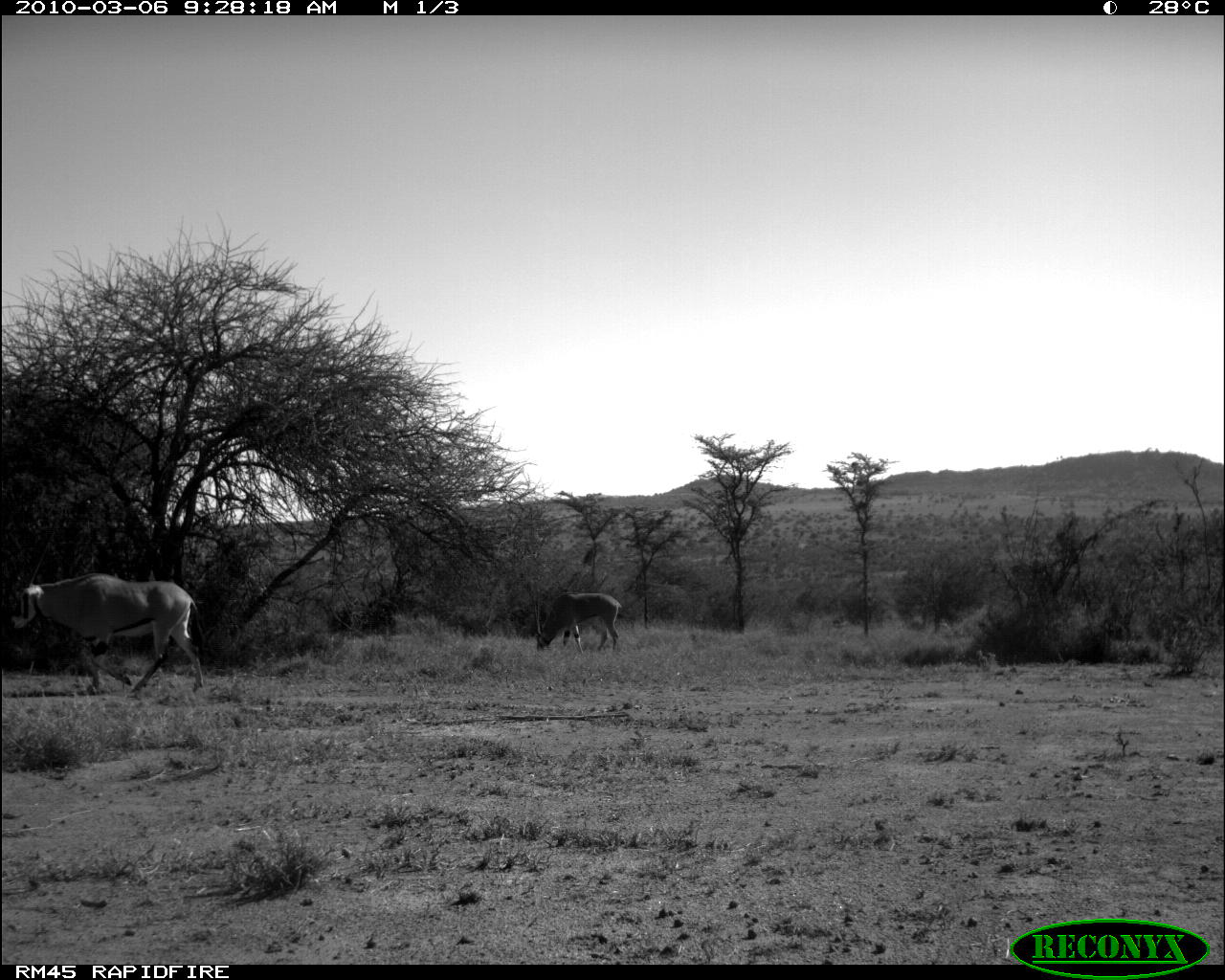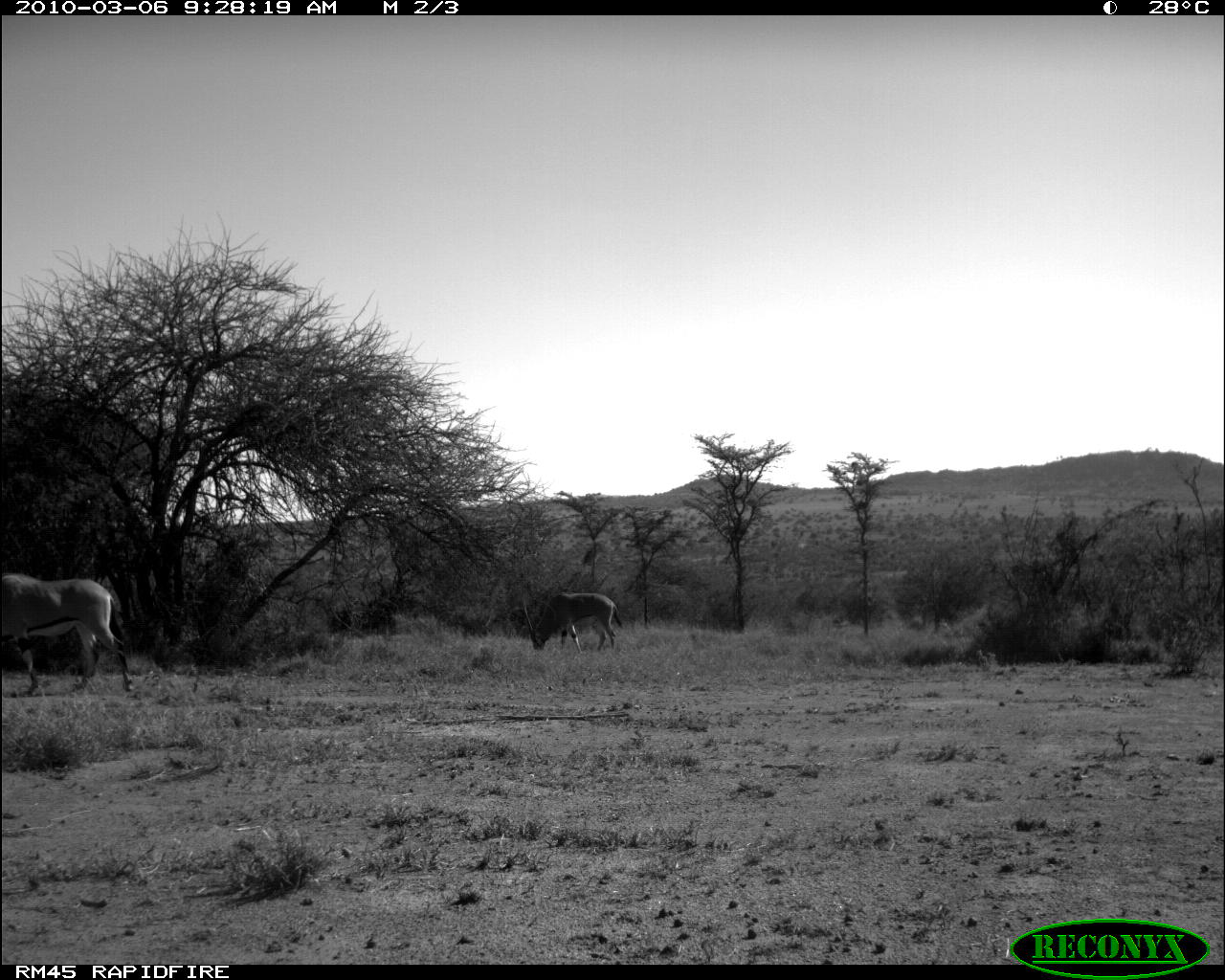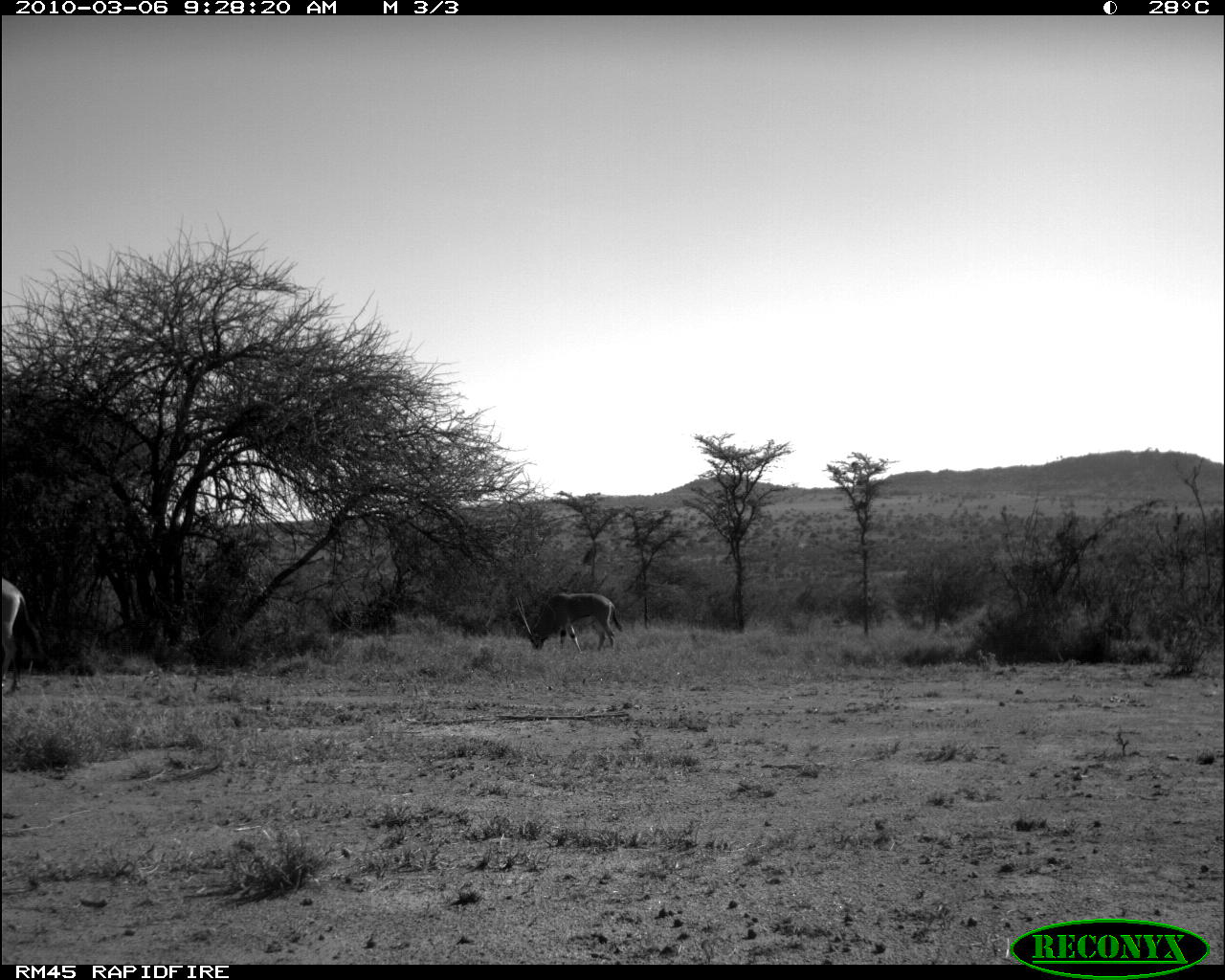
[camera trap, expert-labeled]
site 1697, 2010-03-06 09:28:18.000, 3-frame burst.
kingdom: Animalia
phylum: Chordata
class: Mammalia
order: Artiodactyla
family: Bovidae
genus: Oryx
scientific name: Oryx beisa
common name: east african oryx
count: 2